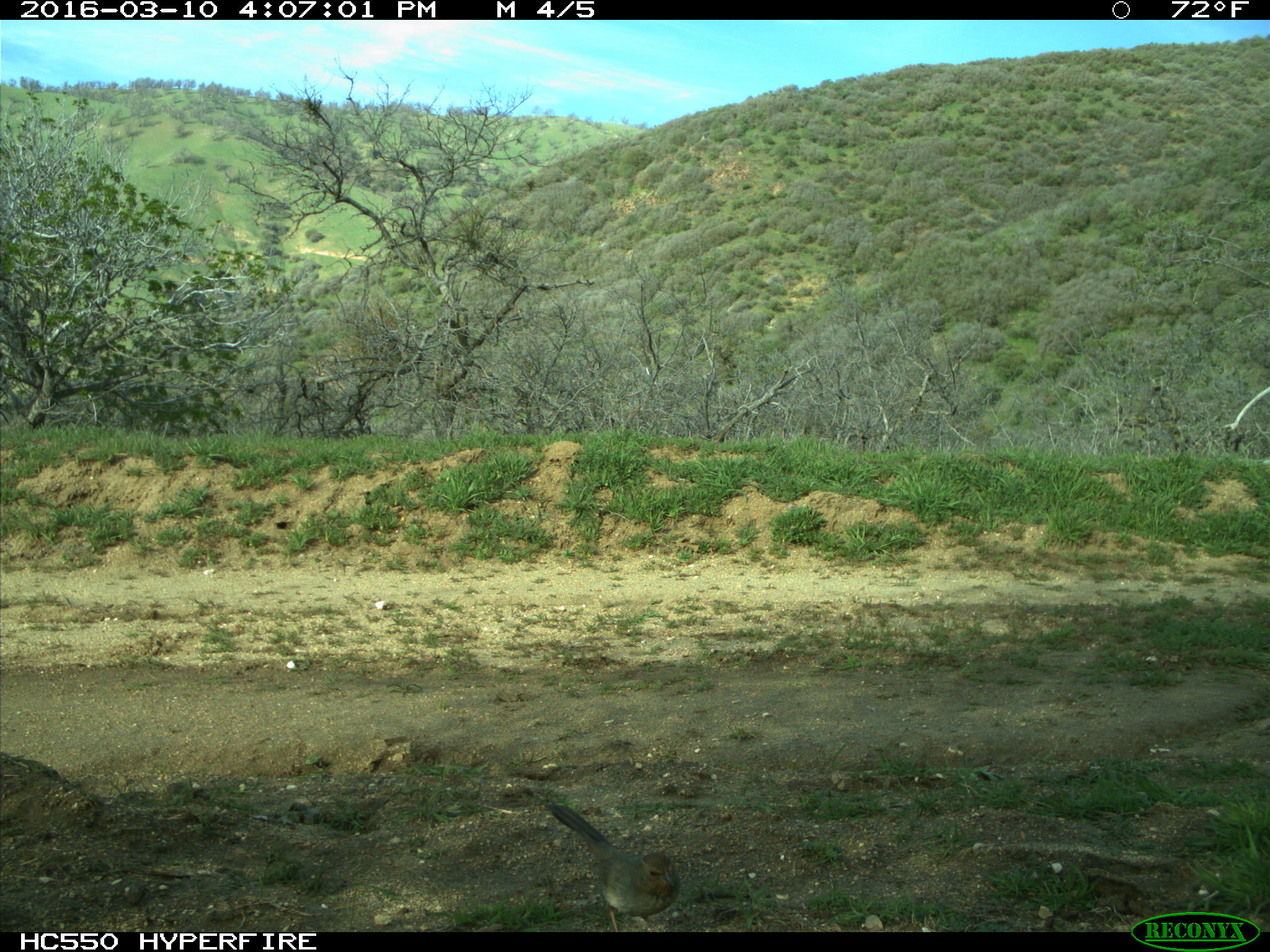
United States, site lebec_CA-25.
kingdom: Animalia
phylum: Chordata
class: Aves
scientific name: Aves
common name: birds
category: unidentified bird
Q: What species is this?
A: Unidentified bird (birds) (Aves).